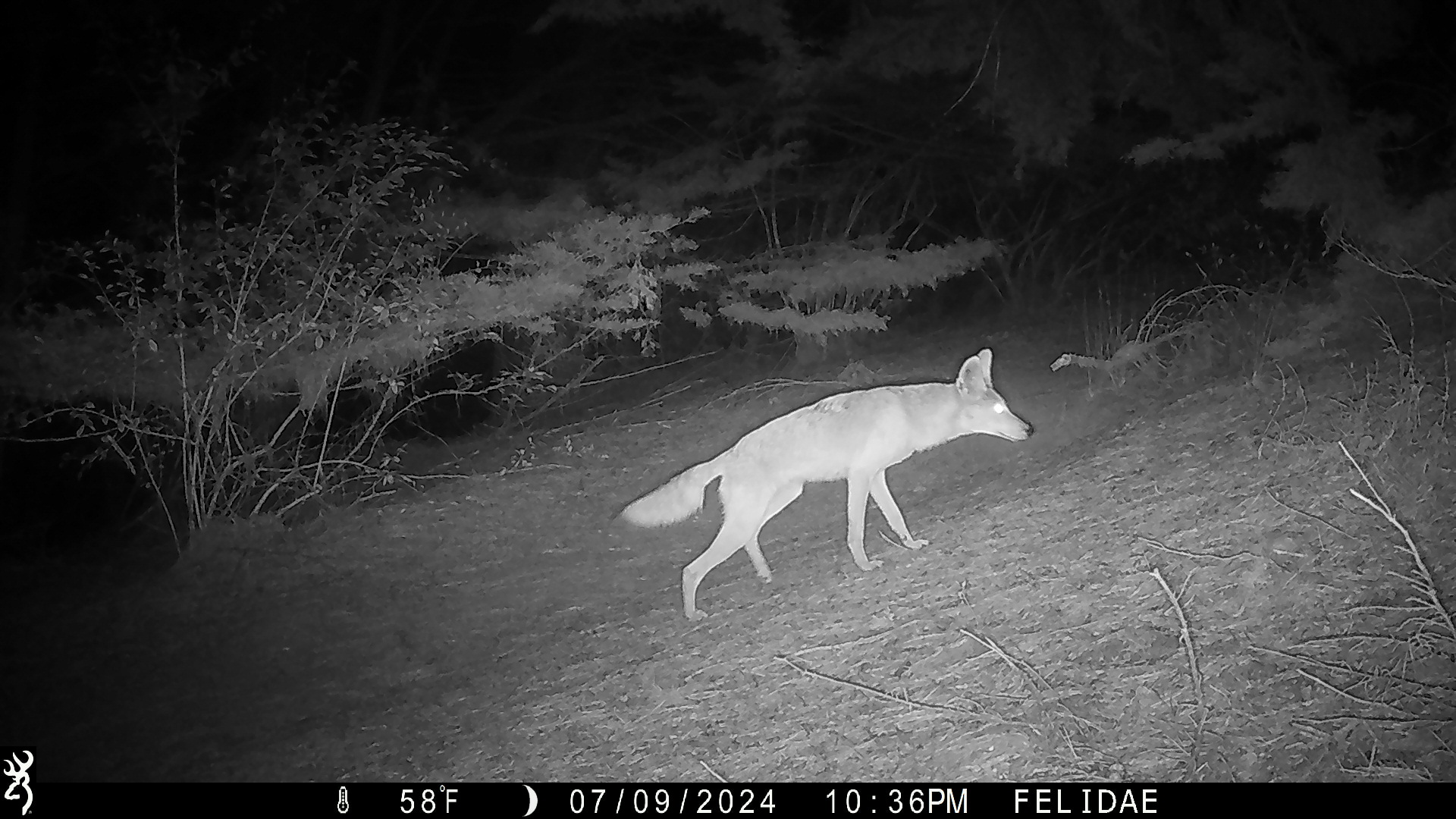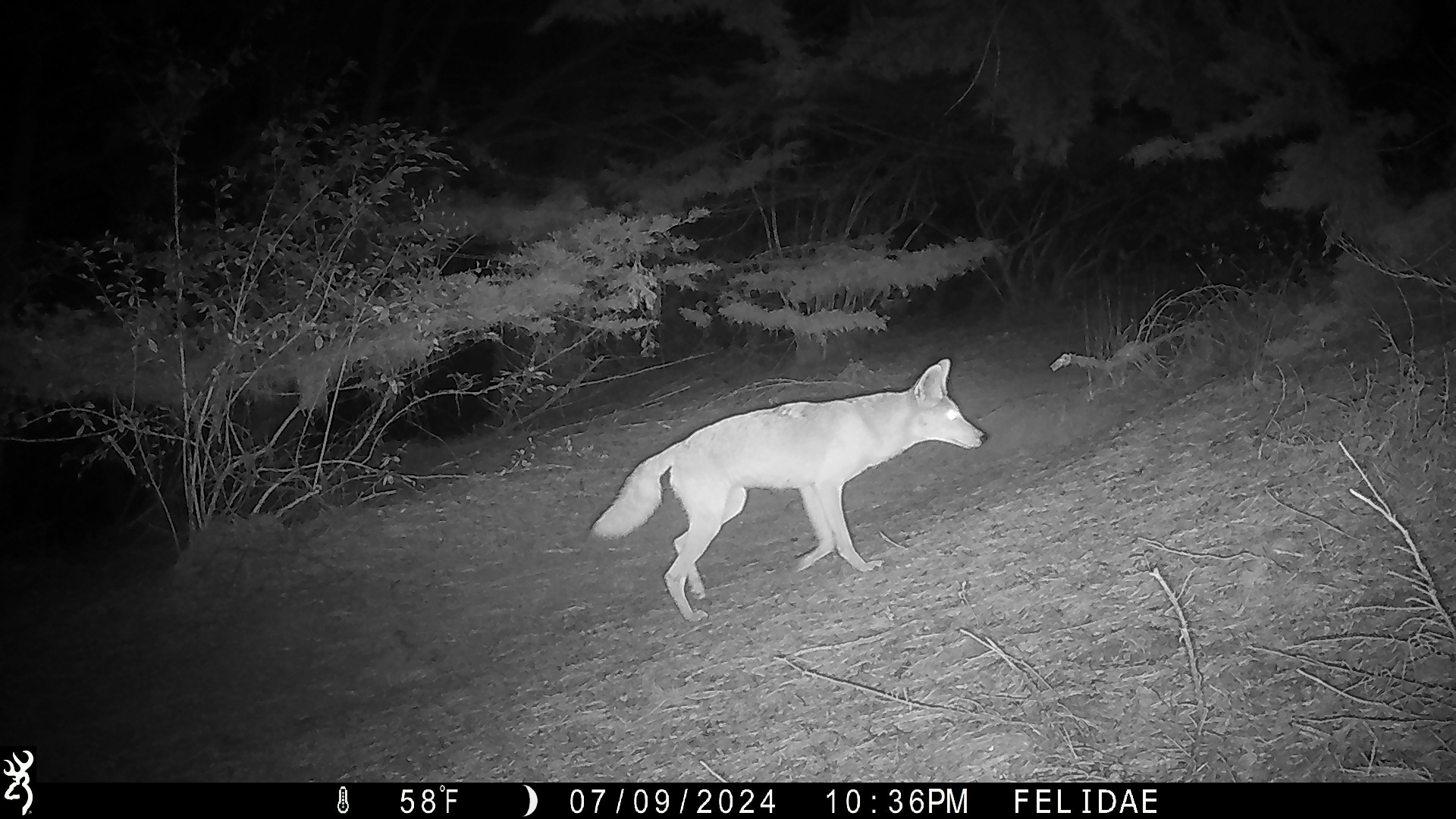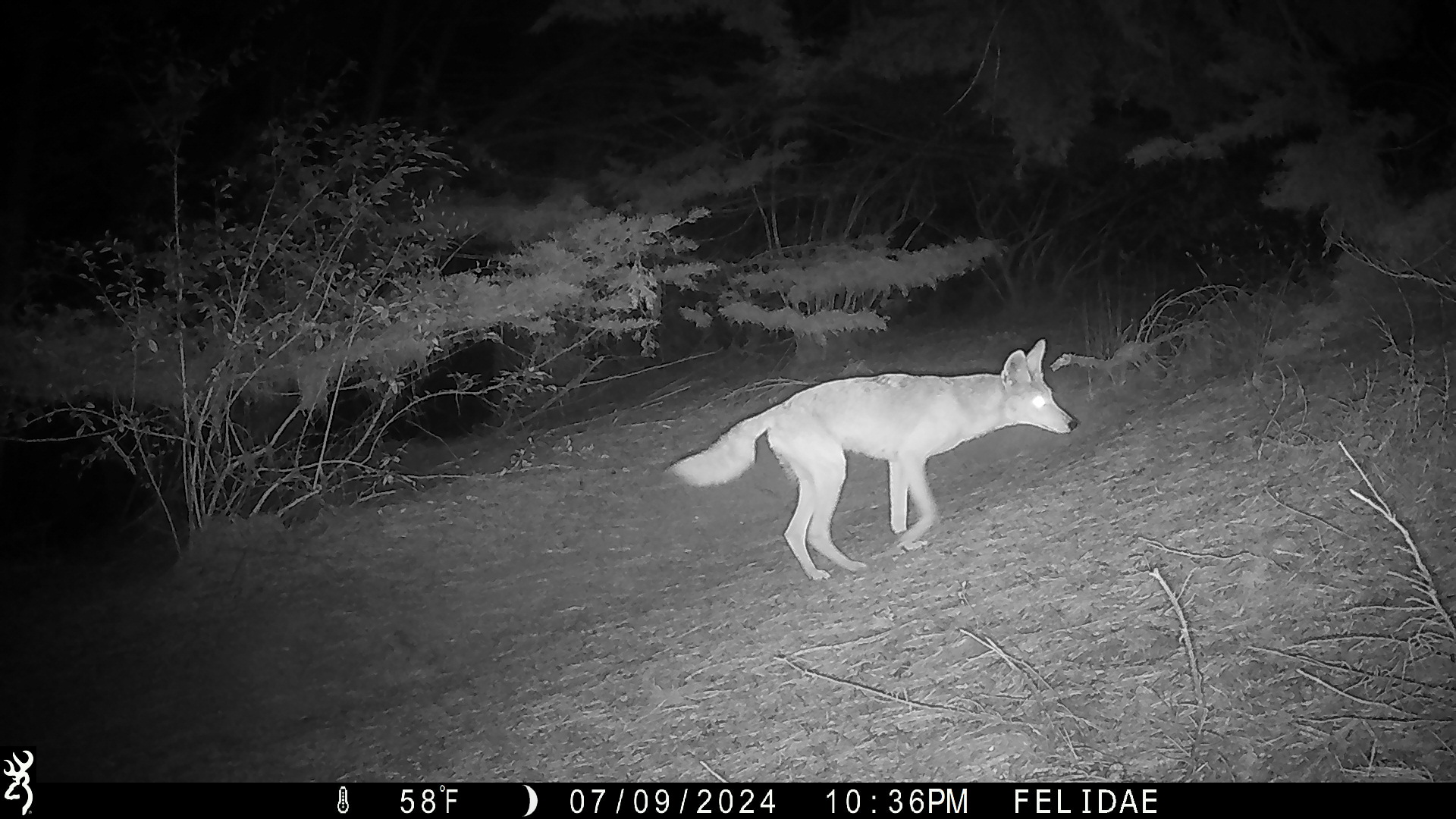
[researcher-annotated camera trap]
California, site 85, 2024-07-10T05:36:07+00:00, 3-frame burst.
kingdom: Animalia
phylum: Chordata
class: Mammalia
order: Carnivora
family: Canidae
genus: Canis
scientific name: Canis latrans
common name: coyote